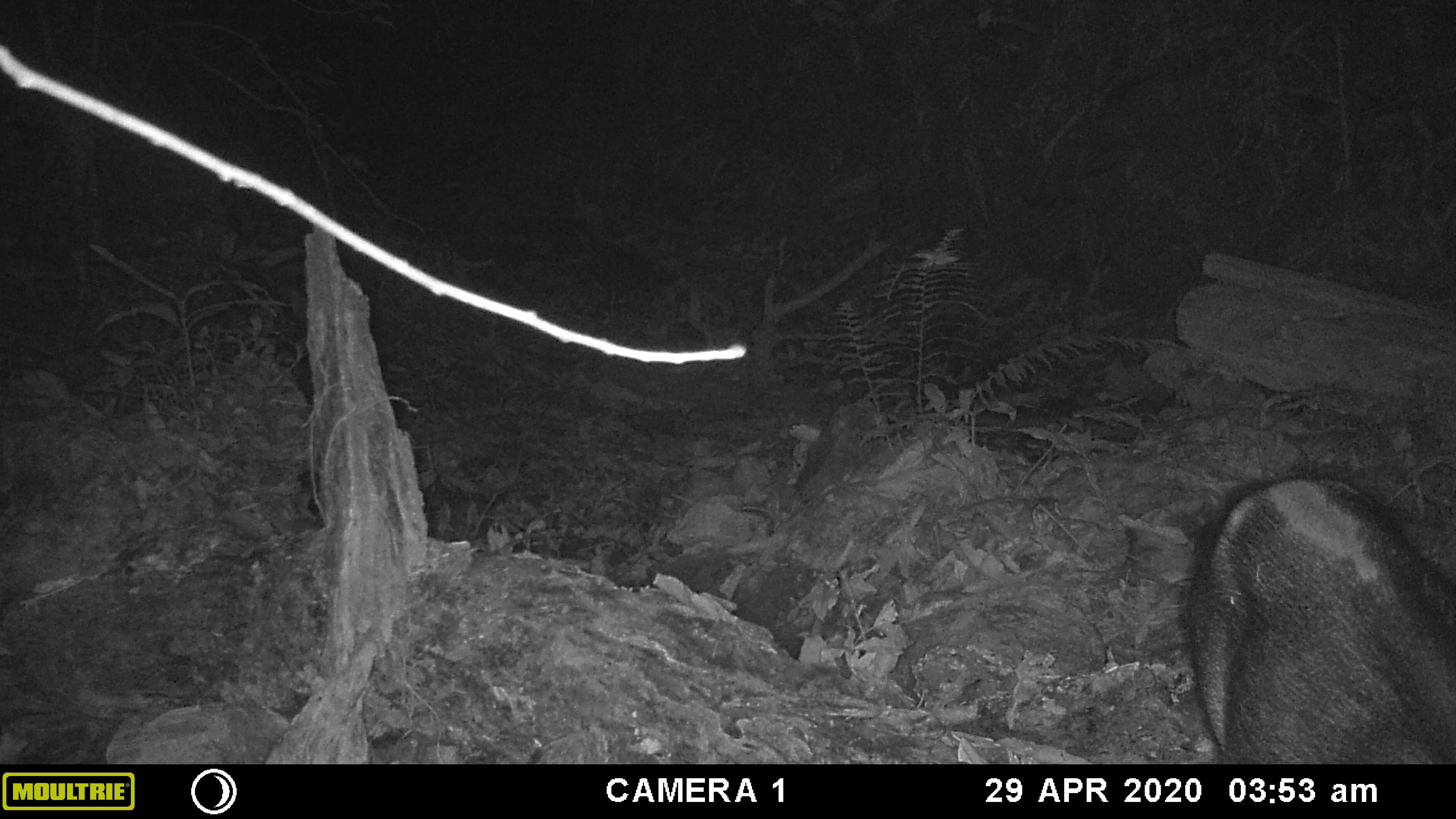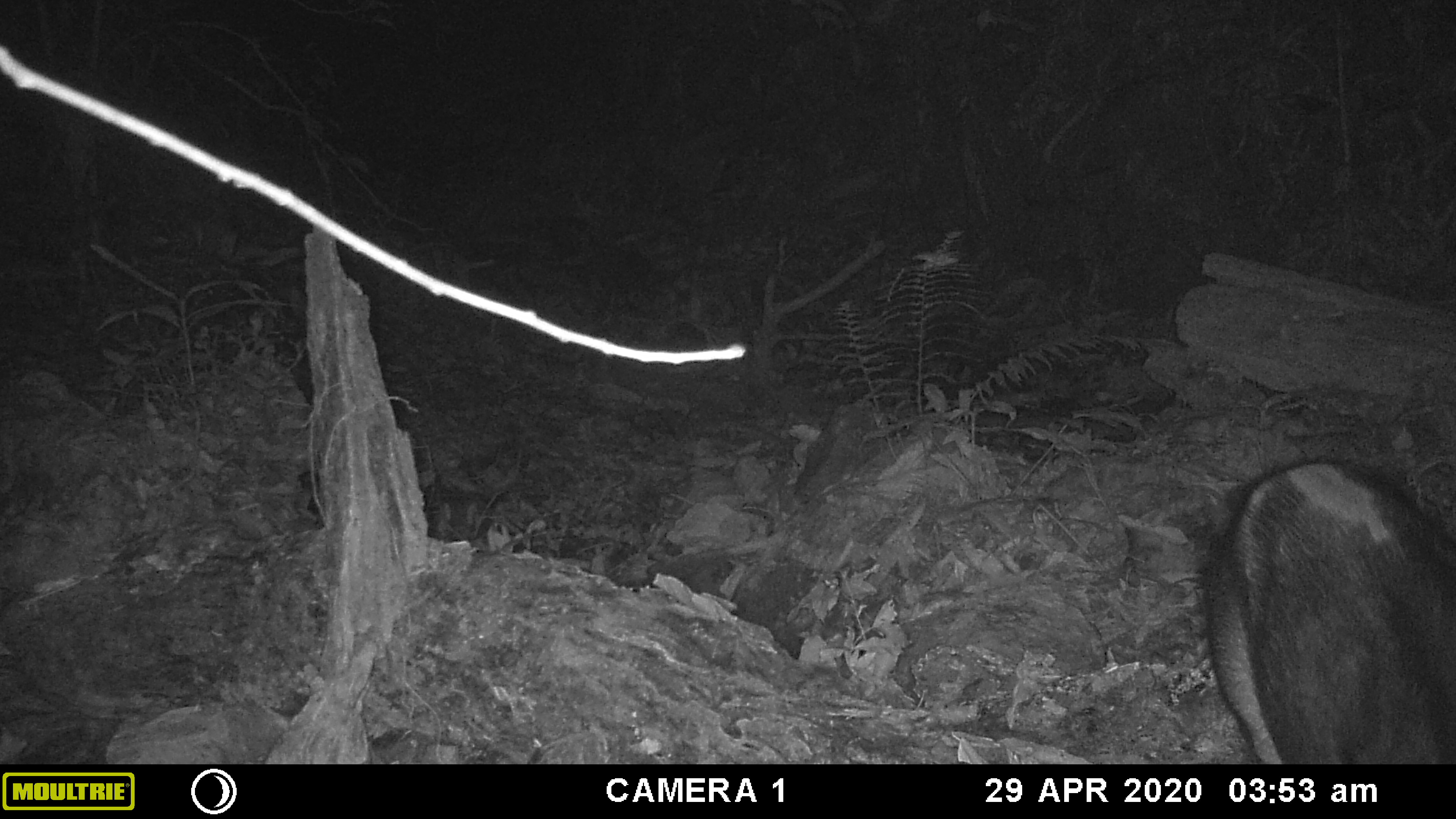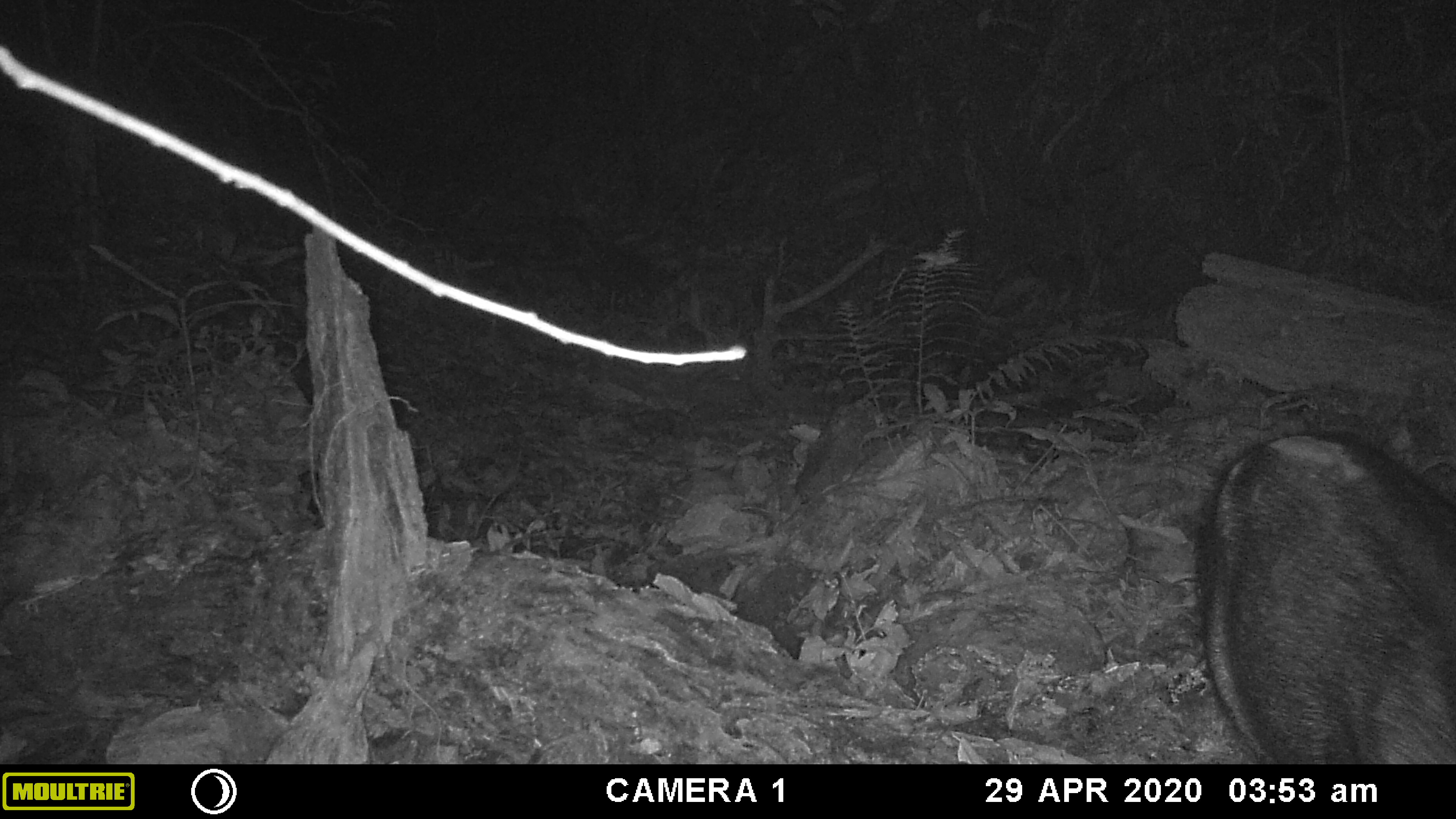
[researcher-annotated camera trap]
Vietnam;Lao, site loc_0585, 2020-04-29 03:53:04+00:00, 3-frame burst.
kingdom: Animalia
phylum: Chordata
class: Mammalia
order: Artiodactyla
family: Suidae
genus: Sus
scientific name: Sus scrofa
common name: eurasian wild pig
Eurasian wild pig (Sus scrofa). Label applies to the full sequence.